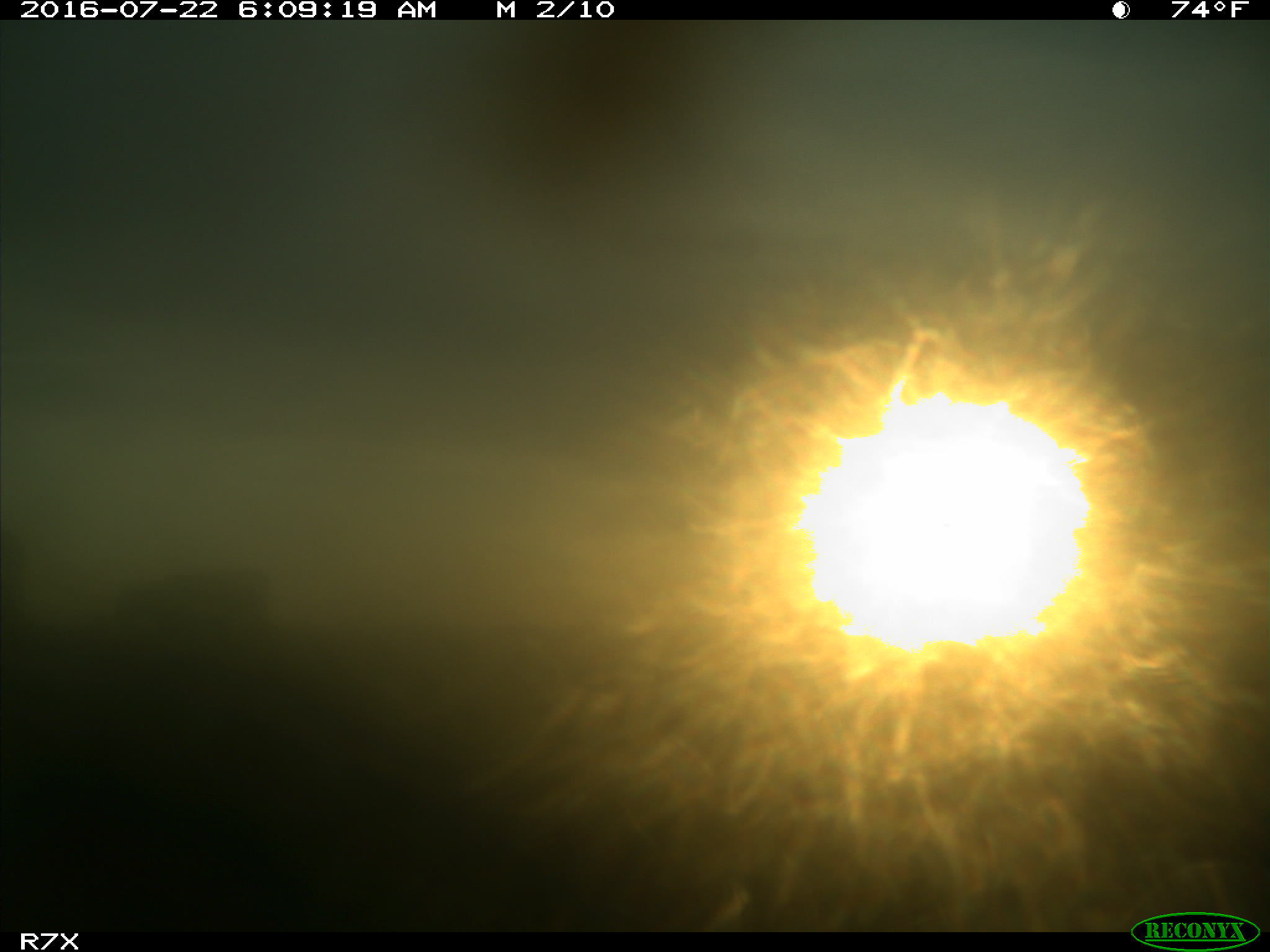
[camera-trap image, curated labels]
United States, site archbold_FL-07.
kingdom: Animalia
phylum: Chordata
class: Mammalia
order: Artiodactyla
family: Bovidae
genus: Bos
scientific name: Bos taurus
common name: domestic cow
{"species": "Bos taurus (domestic cow)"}